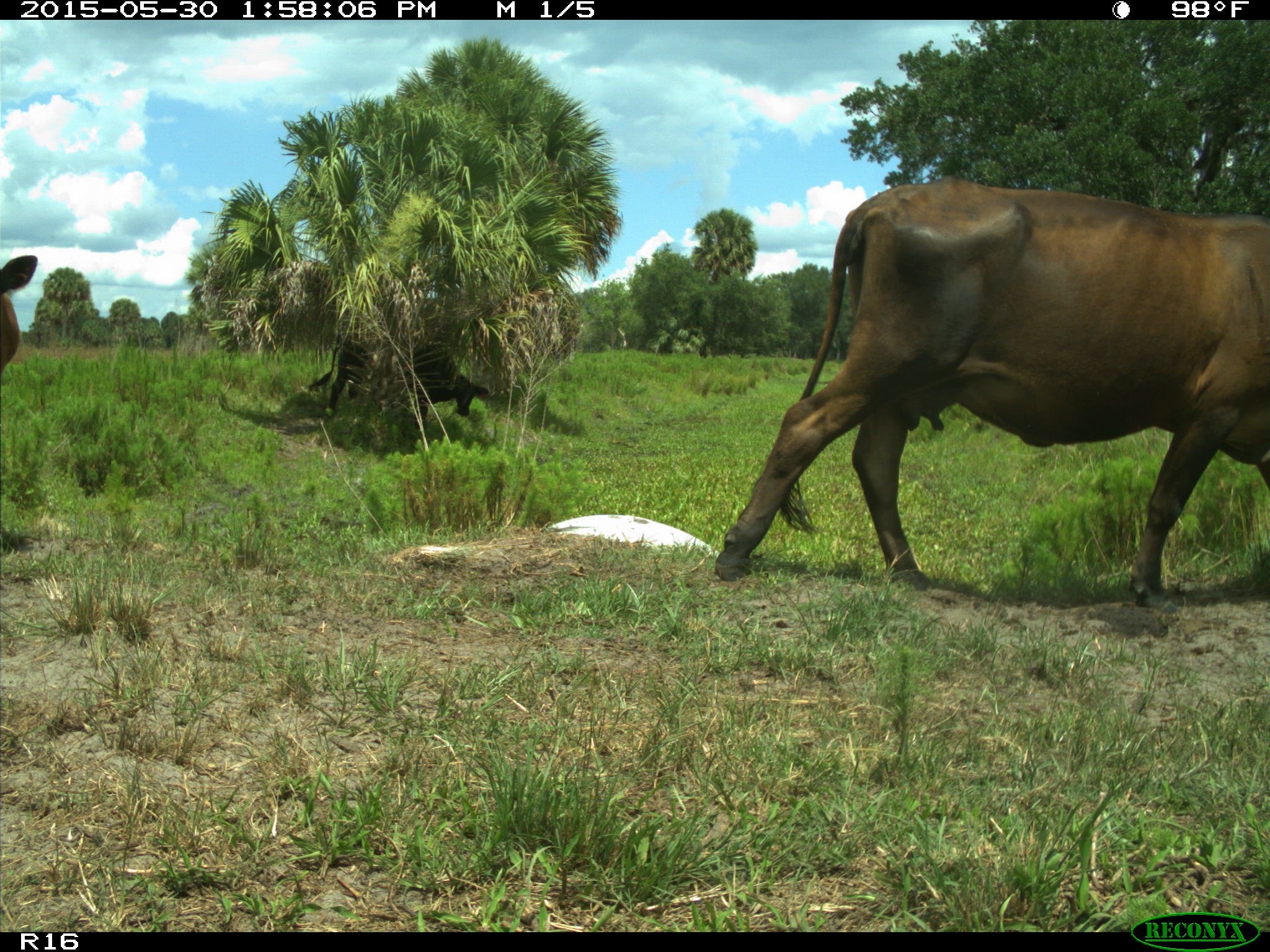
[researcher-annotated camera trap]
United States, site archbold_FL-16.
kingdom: Animalia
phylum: Chordata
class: Mammalia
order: Artiodactyla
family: Bovidae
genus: Bos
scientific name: Bos taurus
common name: domestic cow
Bos taurus (domestic cow).